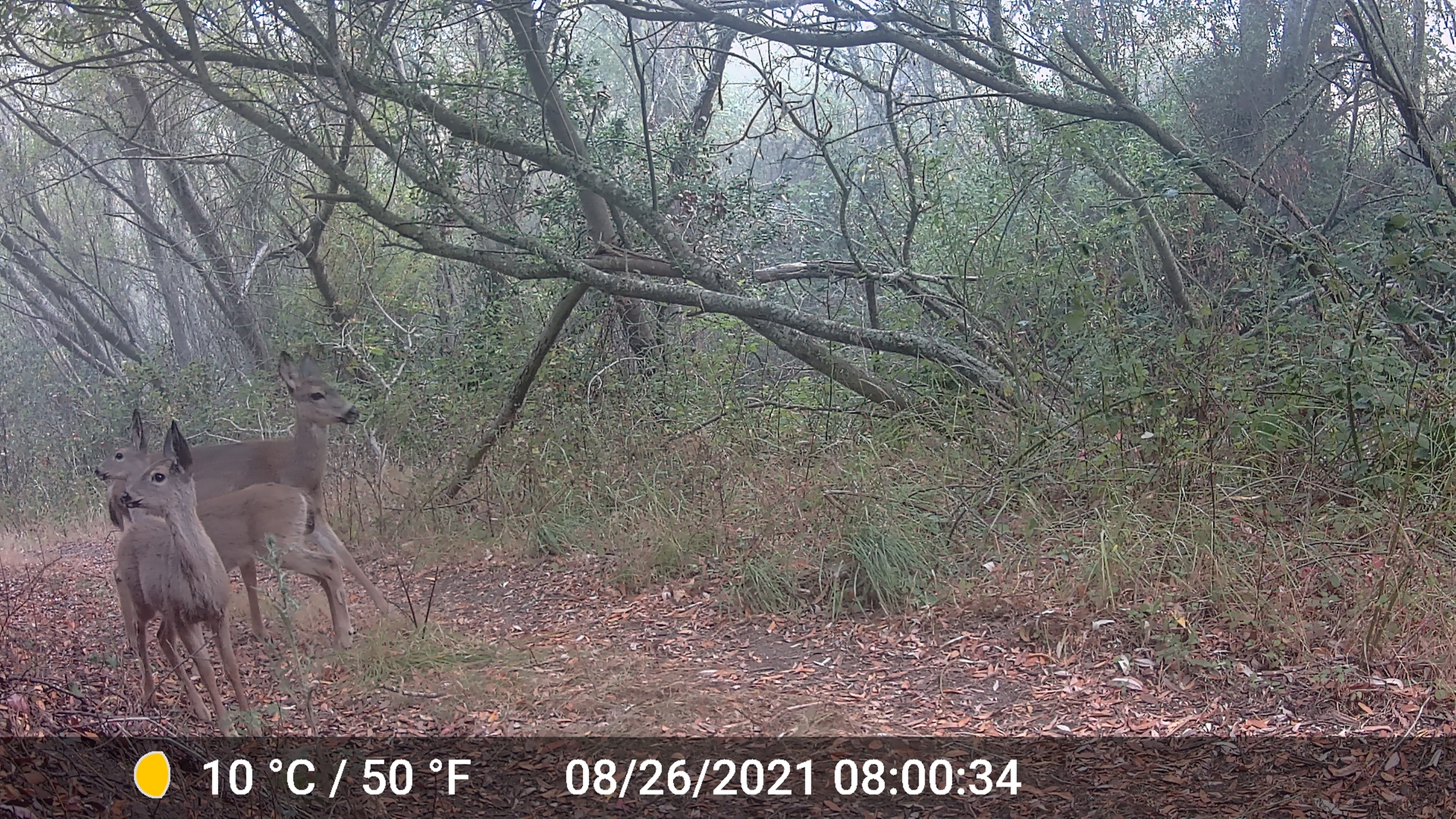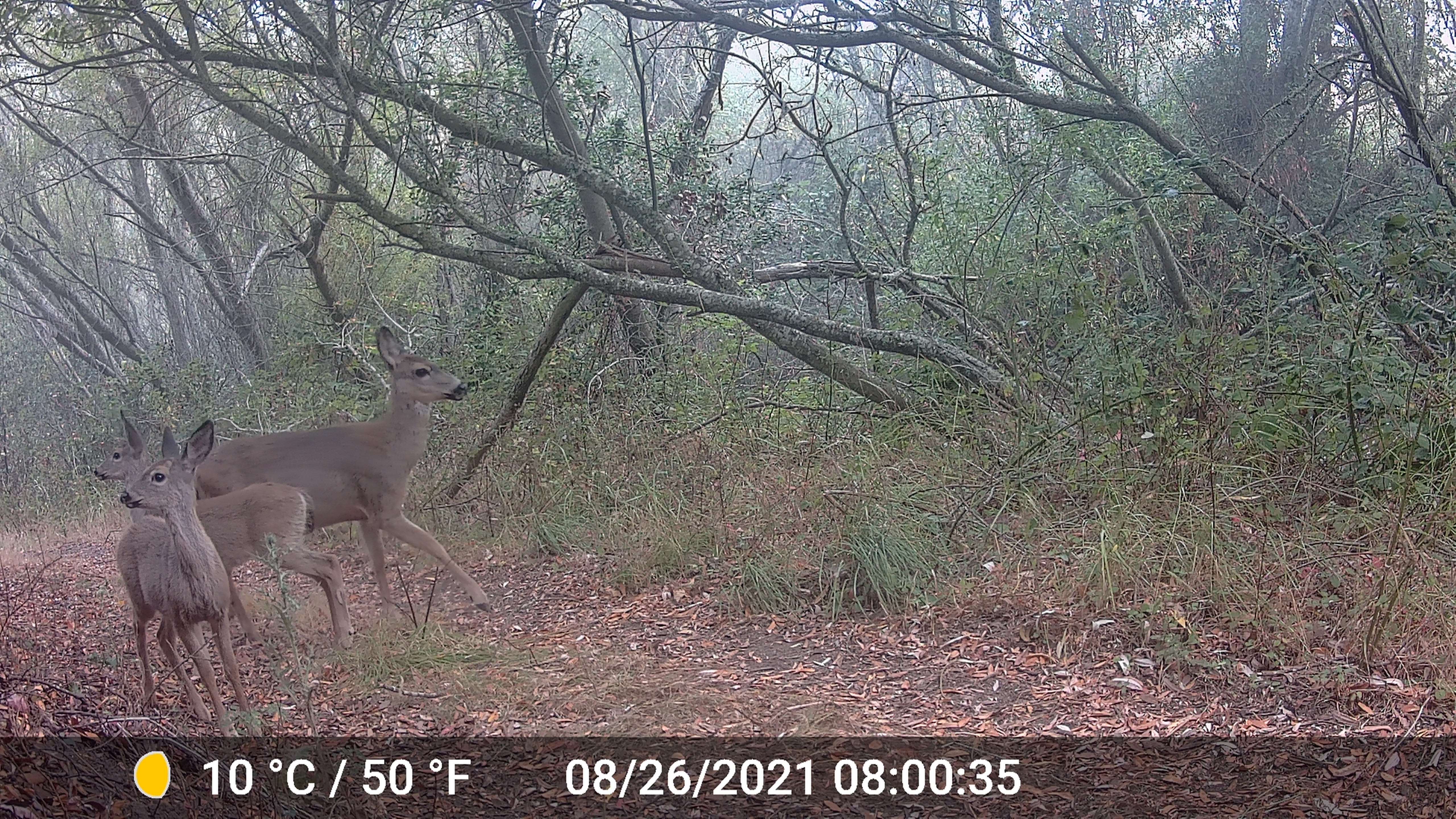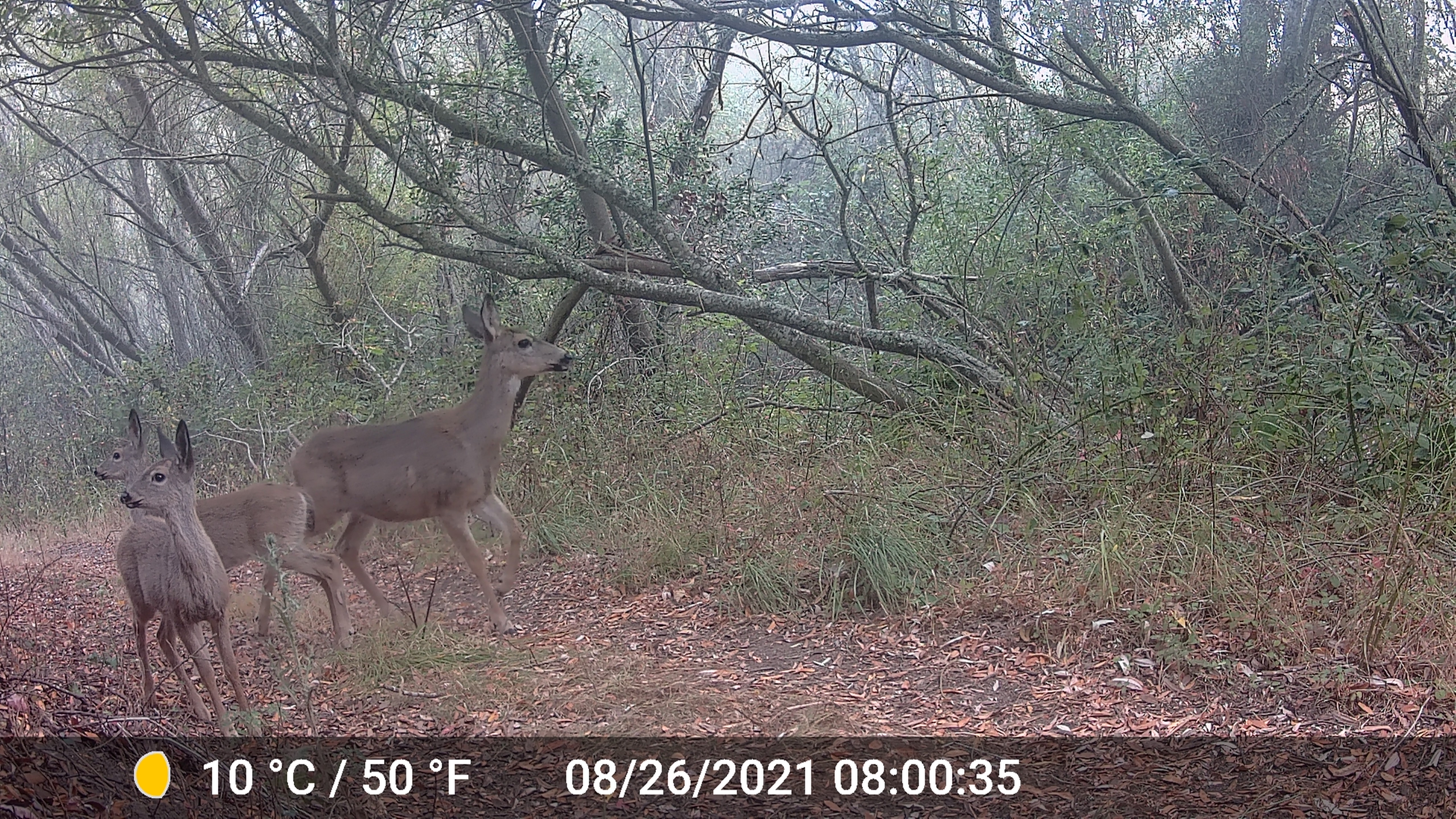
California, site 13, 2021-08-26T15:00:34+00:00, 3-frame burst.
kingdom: Animalia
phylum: Chordata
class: Mammalia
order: Artiodactyla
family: Cervidae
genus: Odocoileus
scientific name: Odocoileus hemionus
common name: mule deer